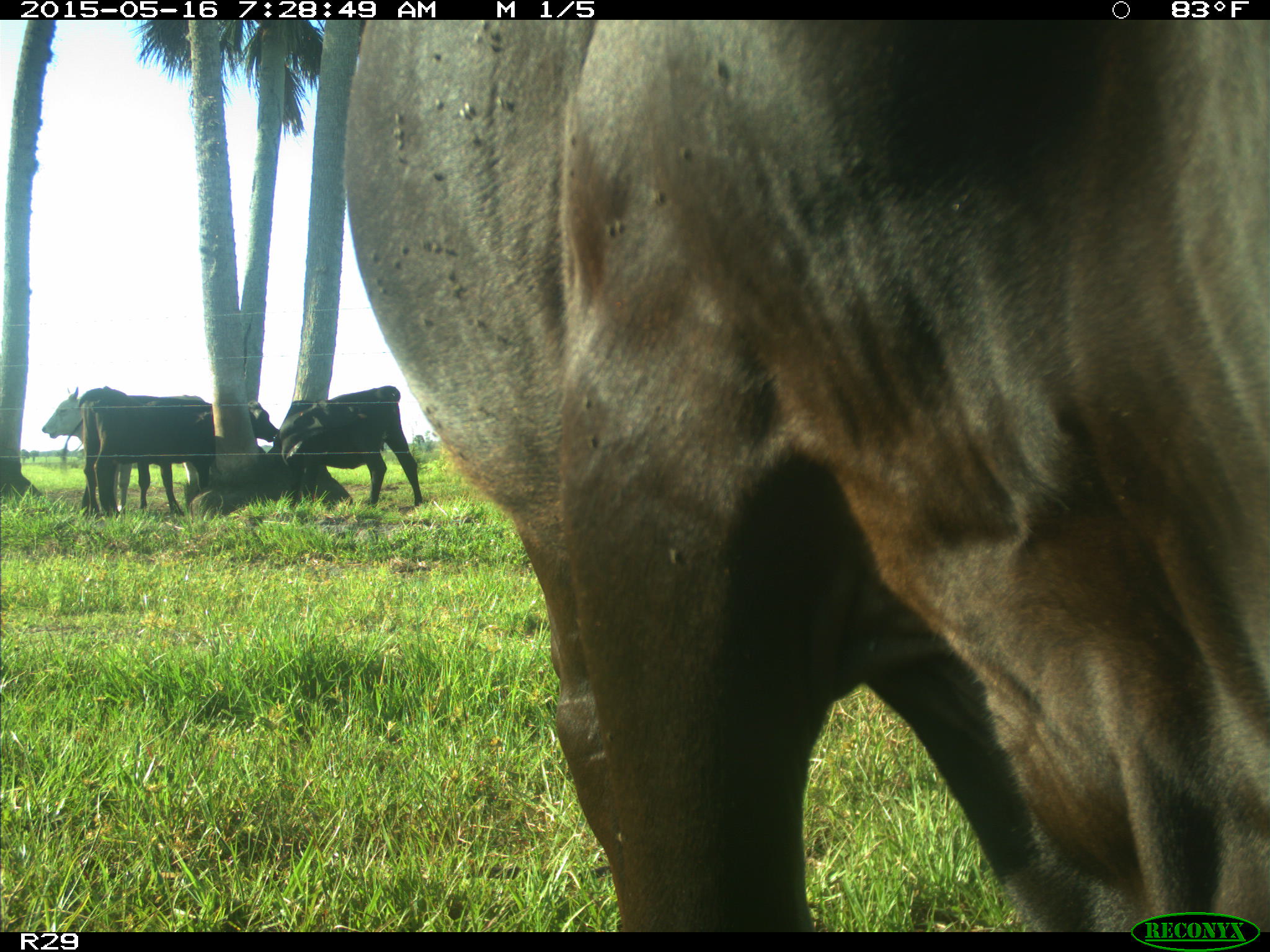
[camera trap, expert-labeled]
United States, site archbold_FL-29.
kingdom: Animalia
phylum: Chordata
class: Mammalia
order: Artiodactyla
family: Bovidae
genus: Bos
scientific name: Bos taurus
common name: domestic cow